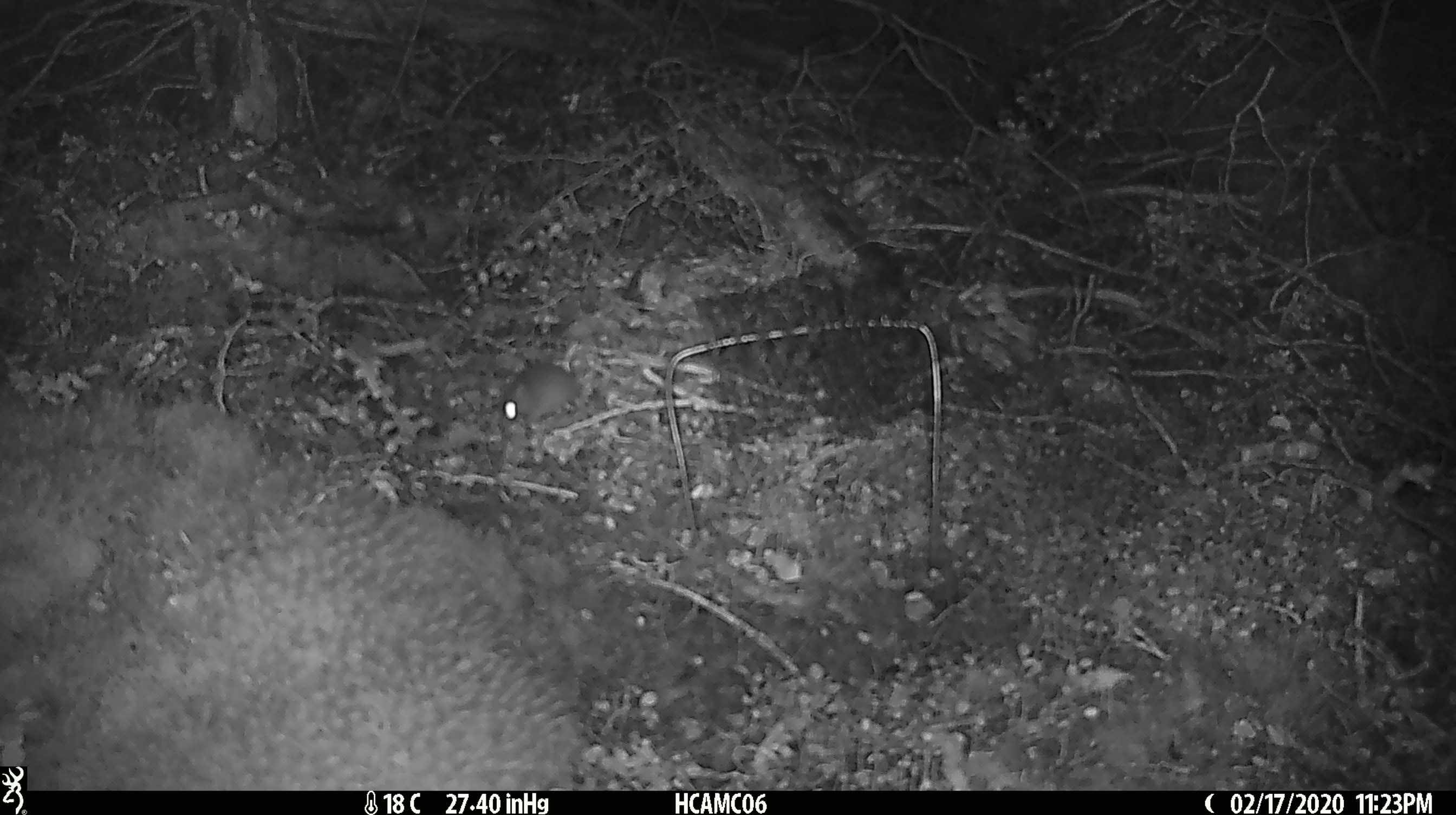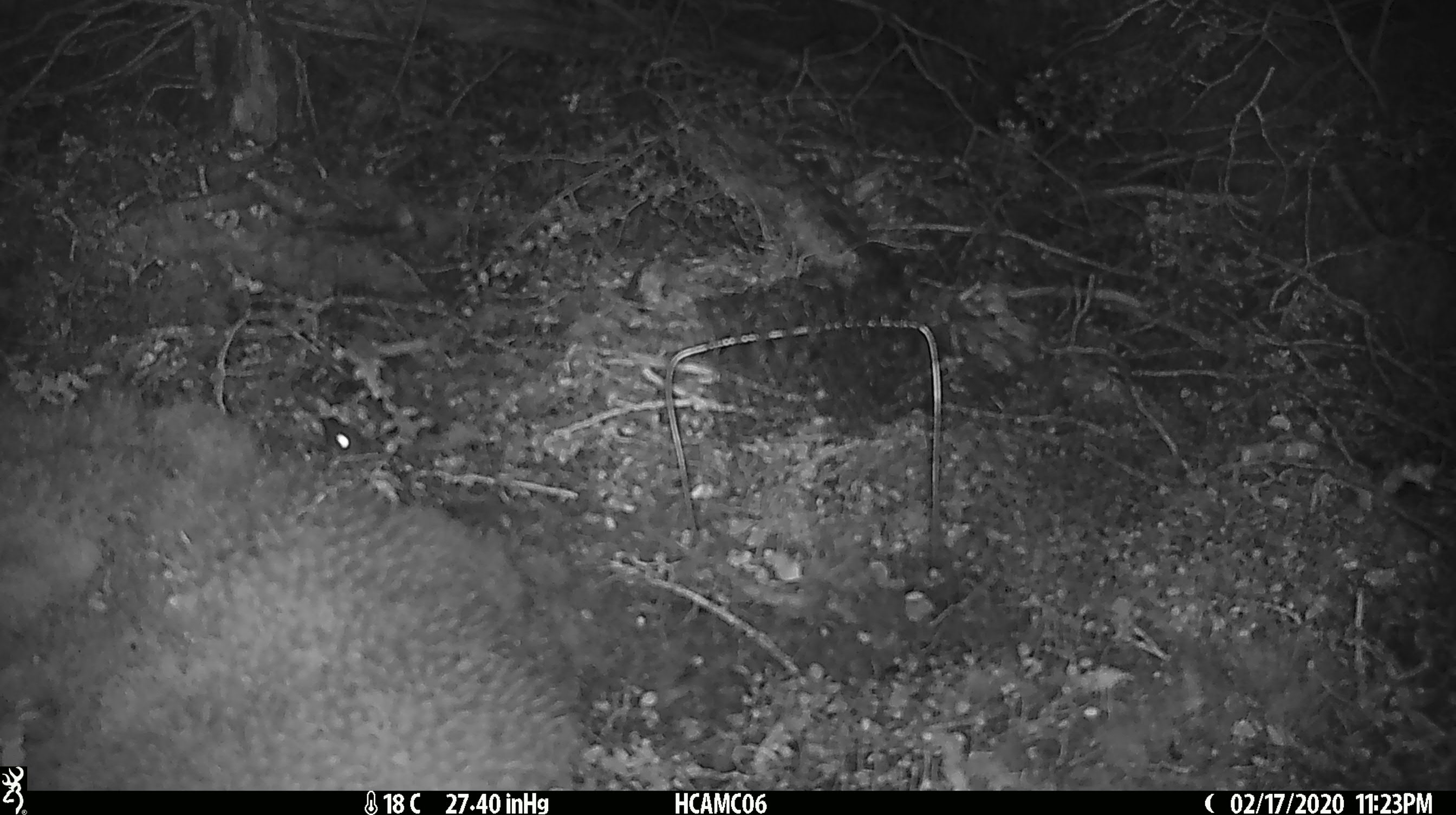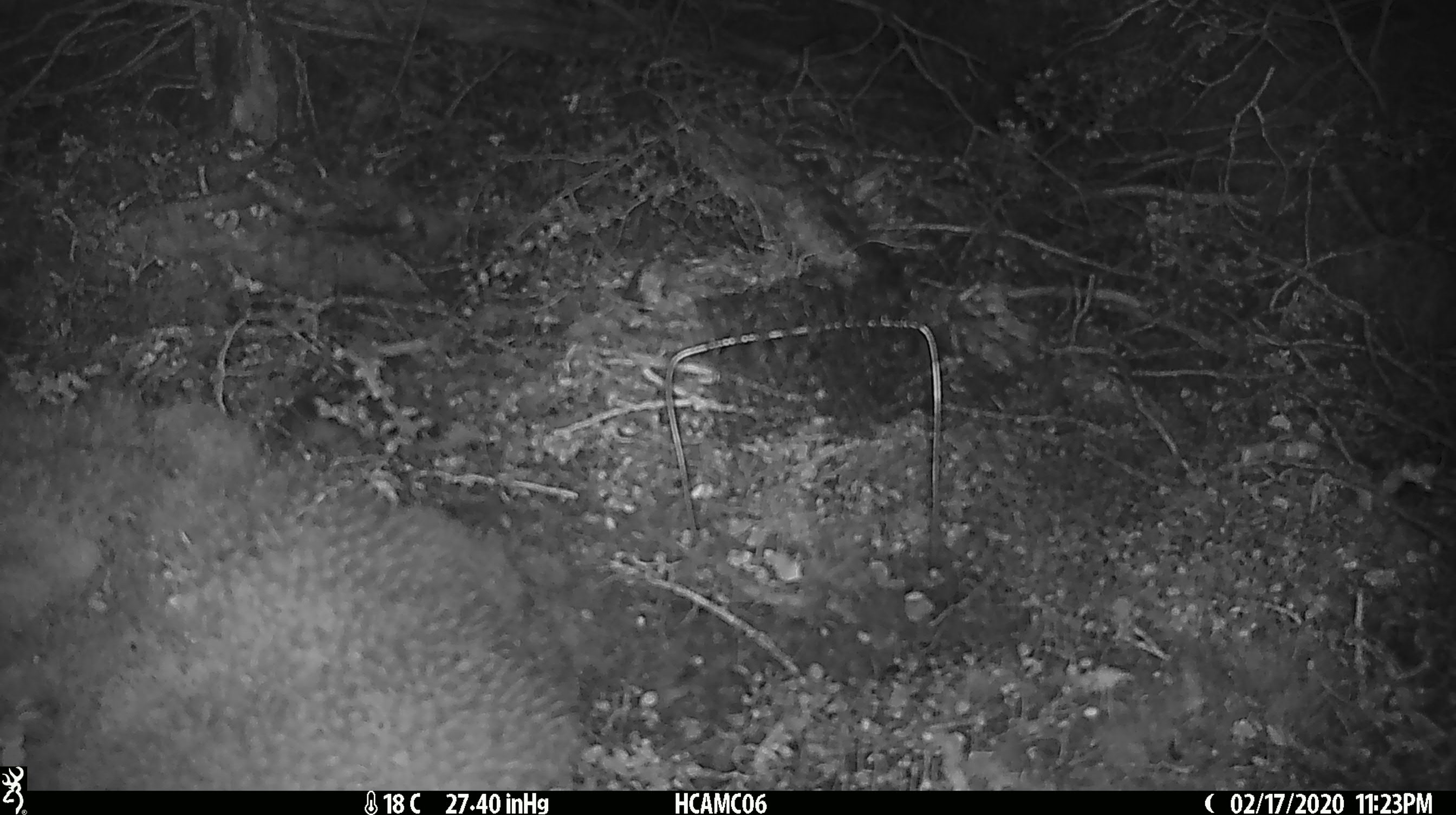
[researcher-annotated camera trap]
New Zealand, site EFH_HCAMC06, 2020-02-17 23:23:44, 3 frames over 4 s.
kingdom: Animalia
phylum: Chordata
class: Mammalia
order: Rodentia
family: Muridae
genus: Mus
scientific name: Mus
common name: mouse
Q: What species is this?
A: Mouse (Mus).